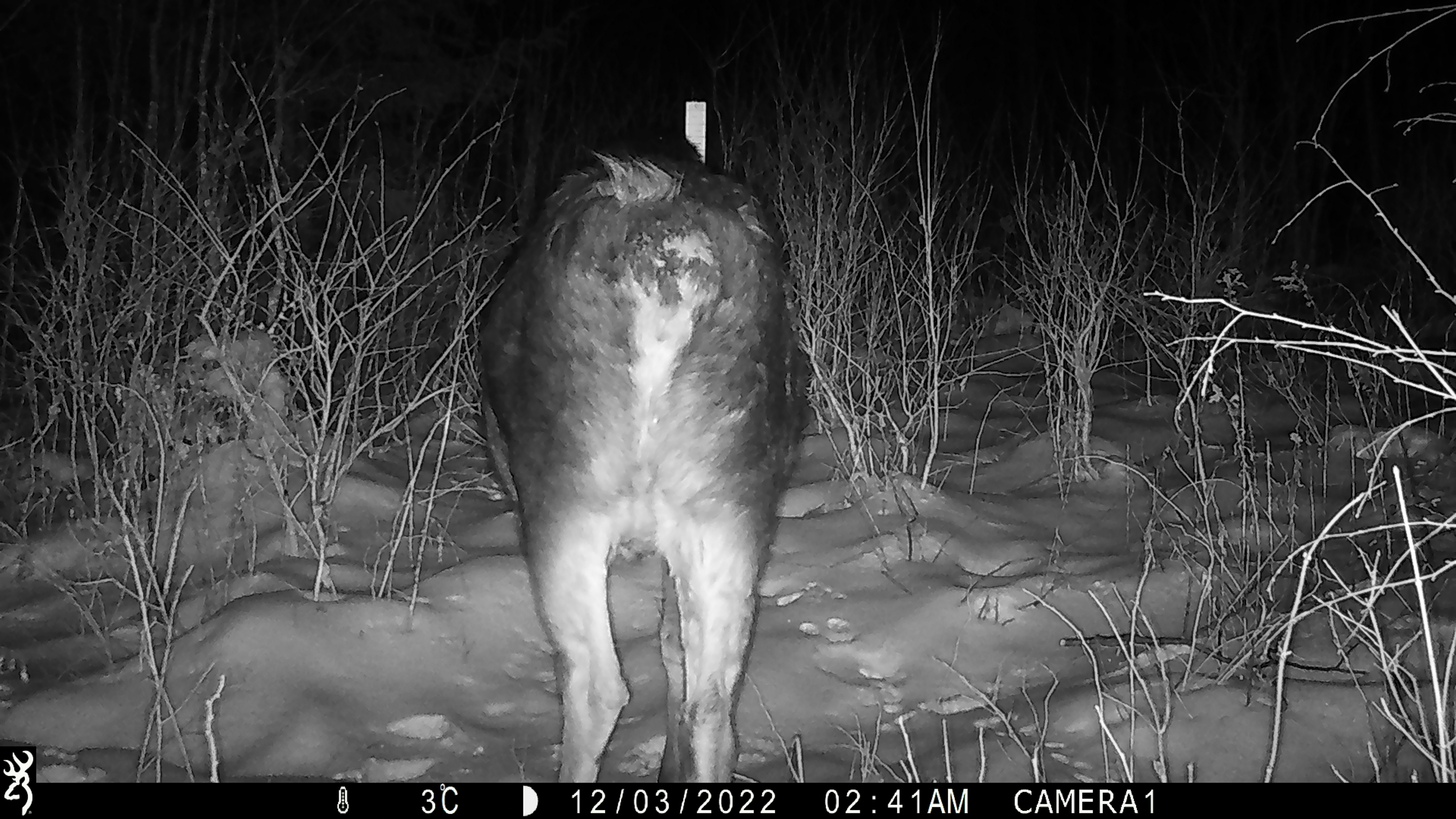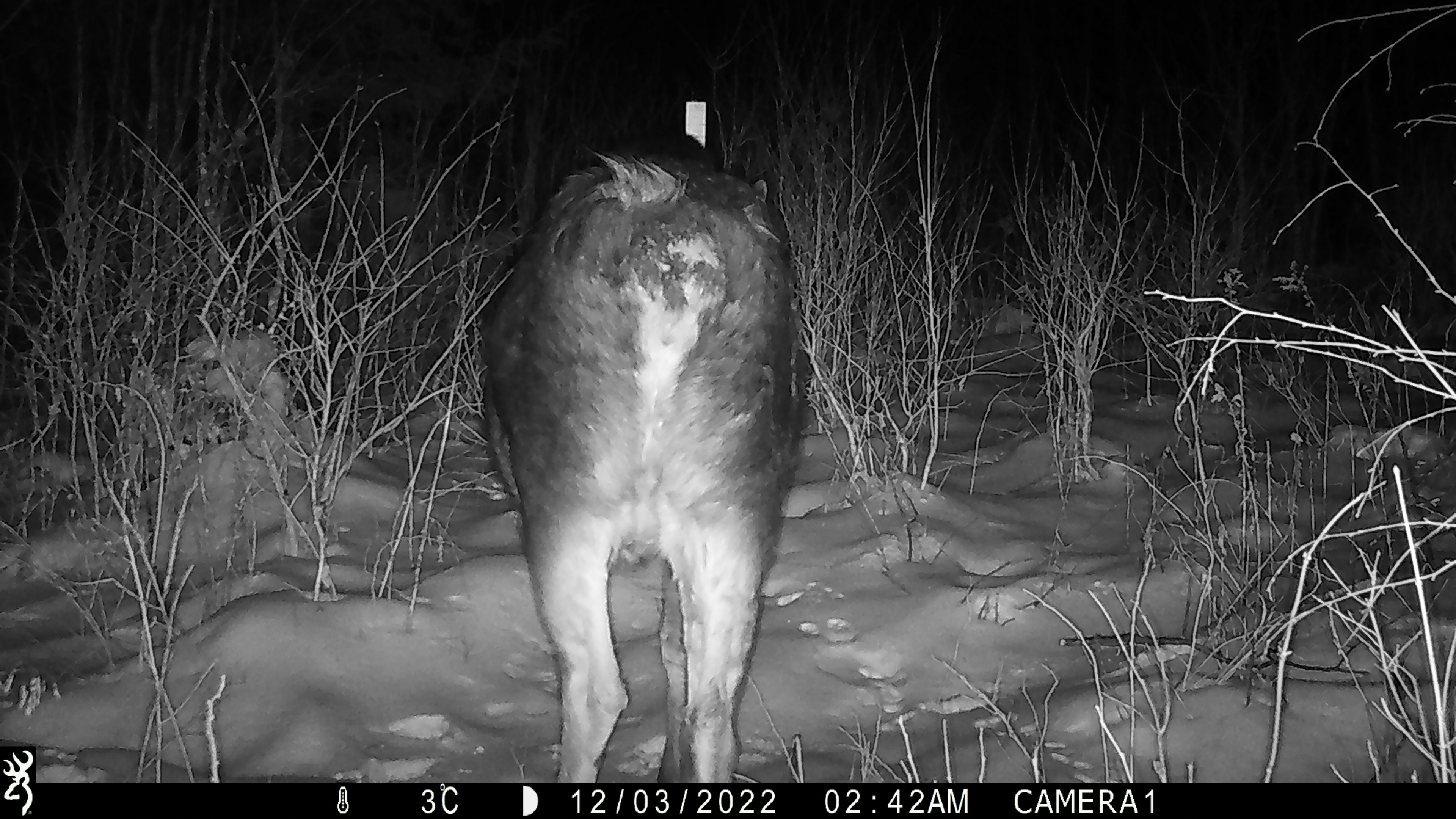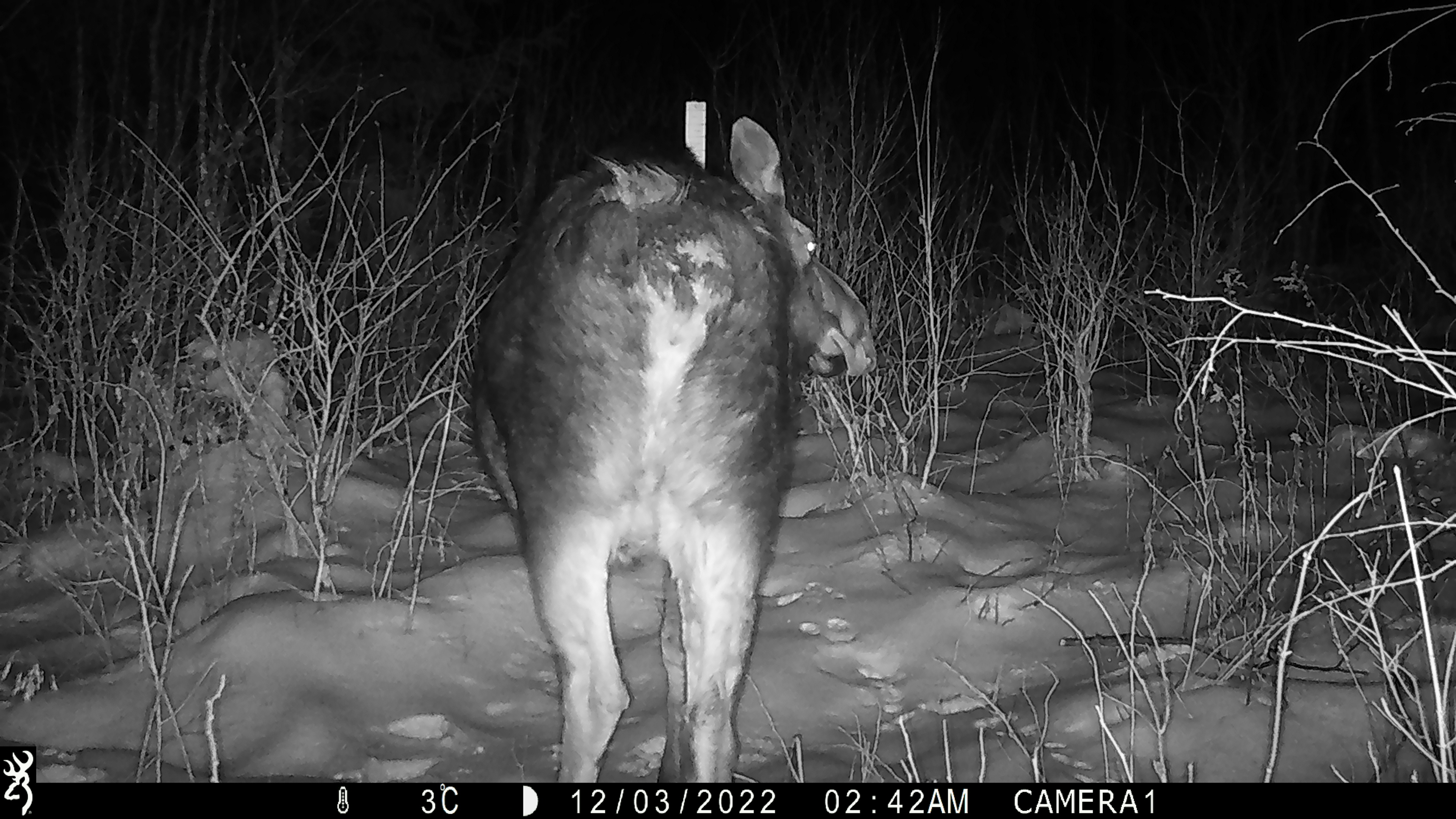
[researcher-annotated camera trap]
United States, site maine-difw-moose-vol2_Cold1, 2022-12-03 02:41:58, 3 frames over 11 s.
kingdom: Animalia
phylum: Chordata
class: Mammalia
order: Artiodactyla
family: Cervidae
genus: Alces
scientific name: Alces alces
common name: moose